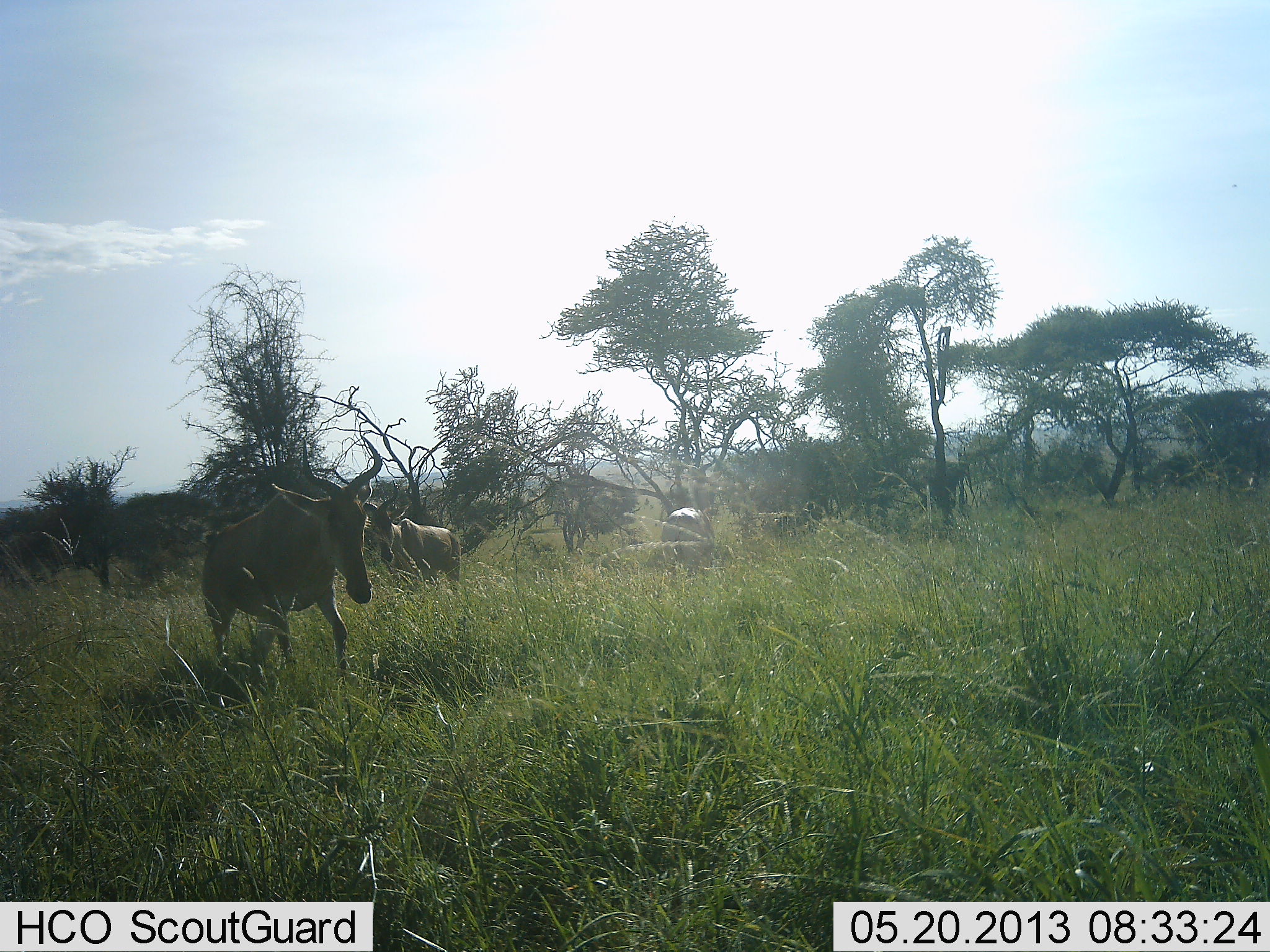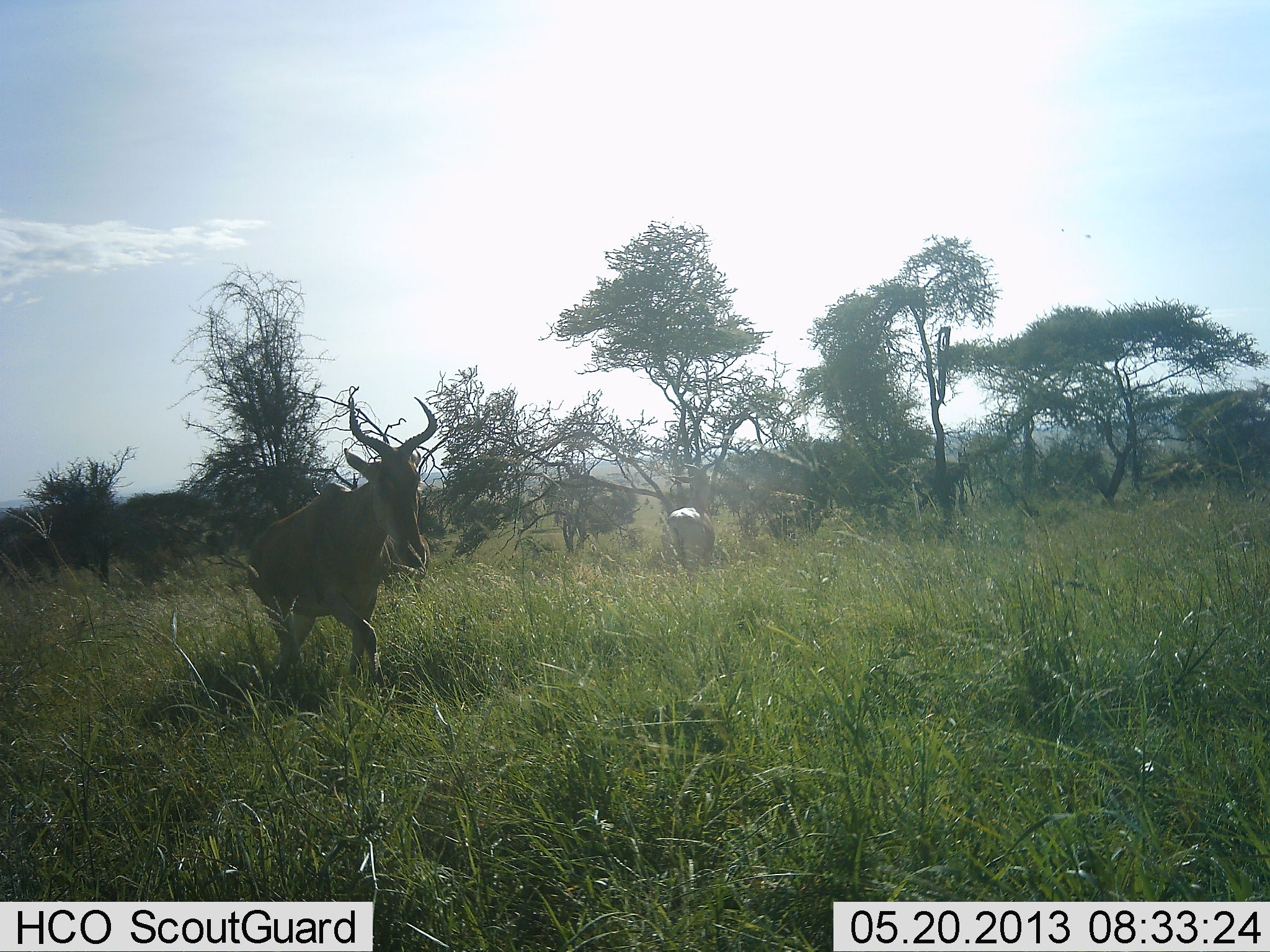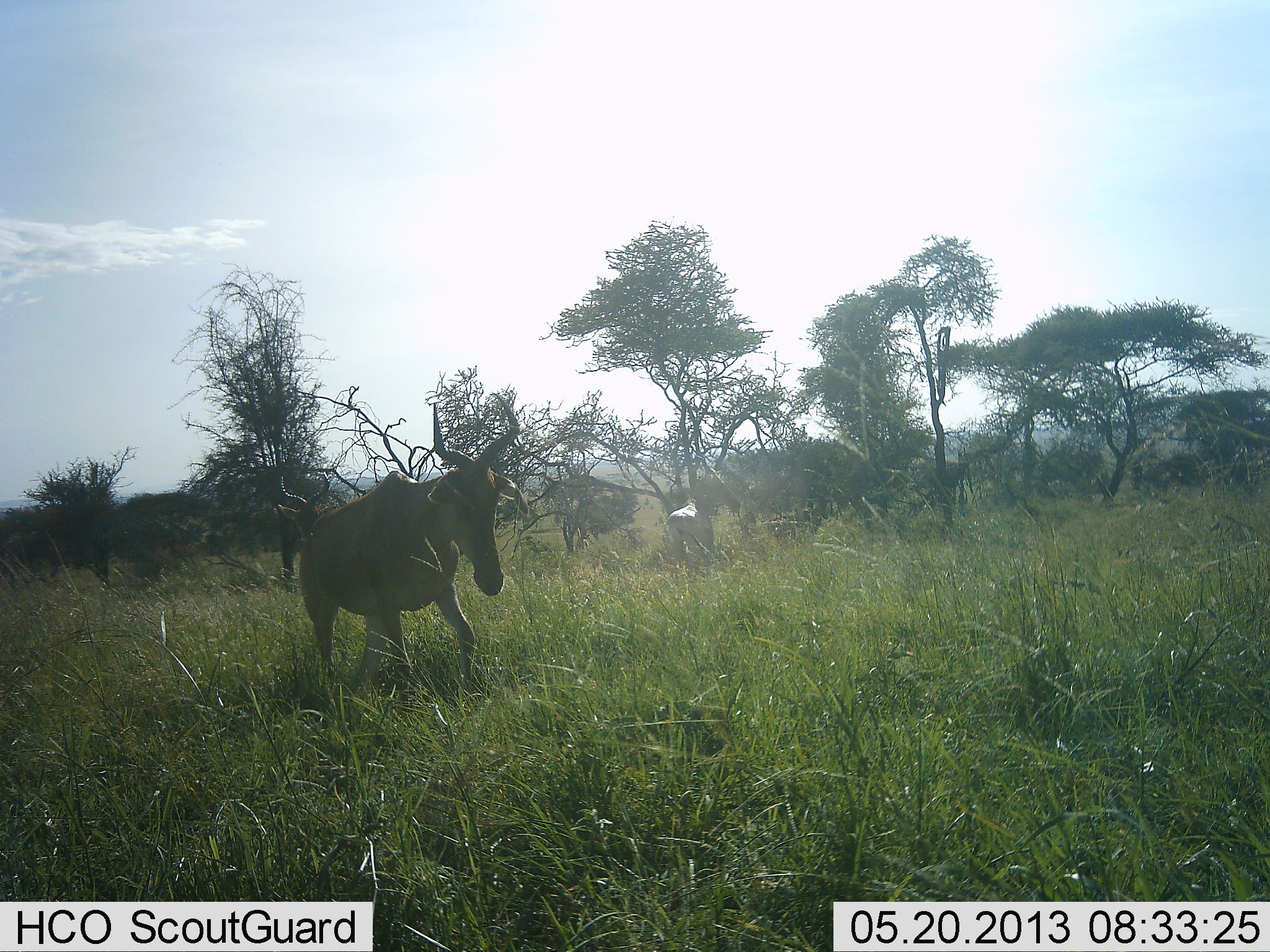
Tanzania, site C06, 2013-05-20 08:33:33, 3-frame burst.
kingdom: Animalia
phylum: Chordata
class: Mammalia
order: Artiodactyla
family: Bovidae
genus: Alcelaphus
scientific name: Alcelaphus buselaphus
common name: hartebeest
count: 2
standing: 27%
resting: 0%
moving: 100%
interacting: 0%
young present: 0%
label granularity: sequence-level